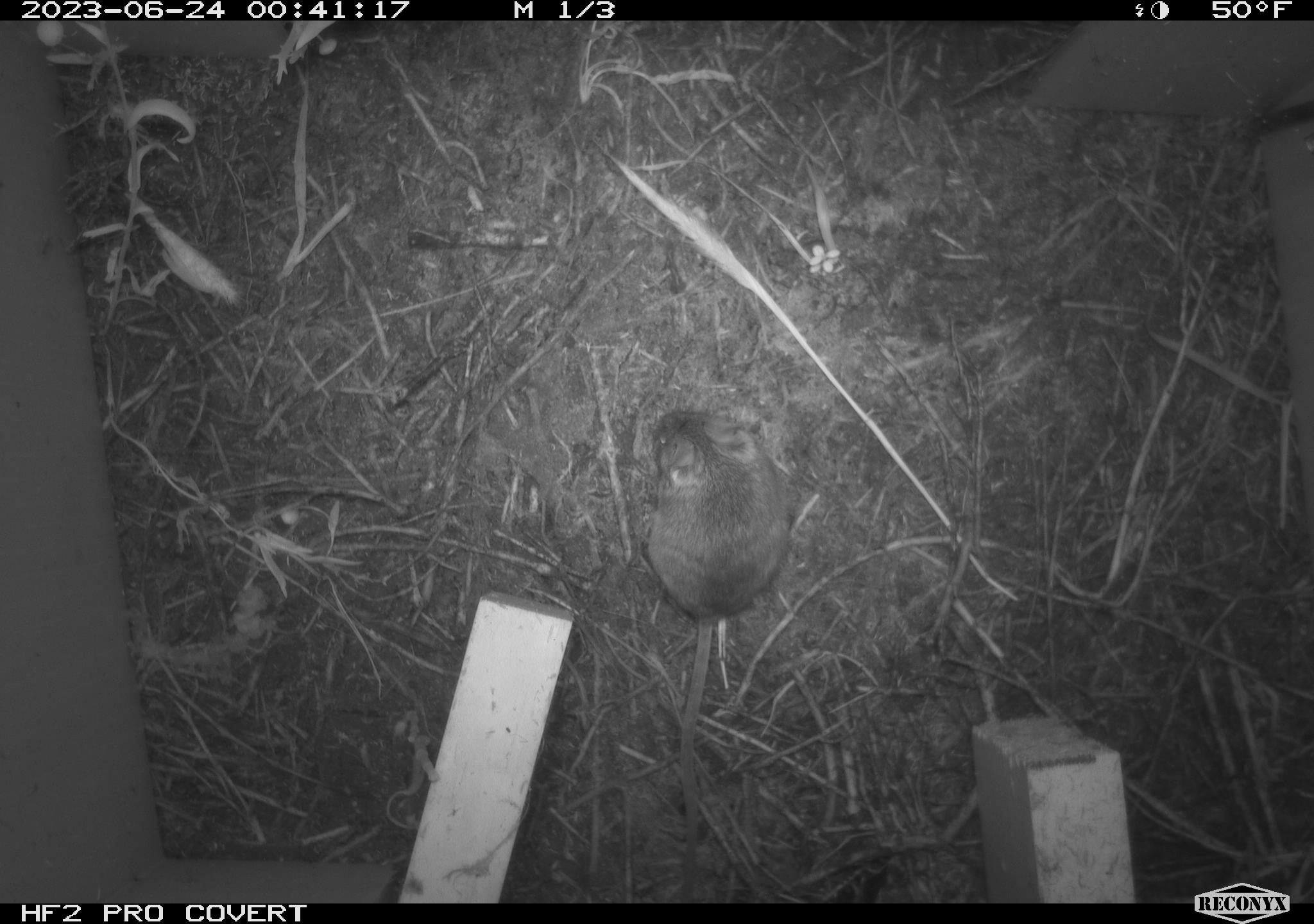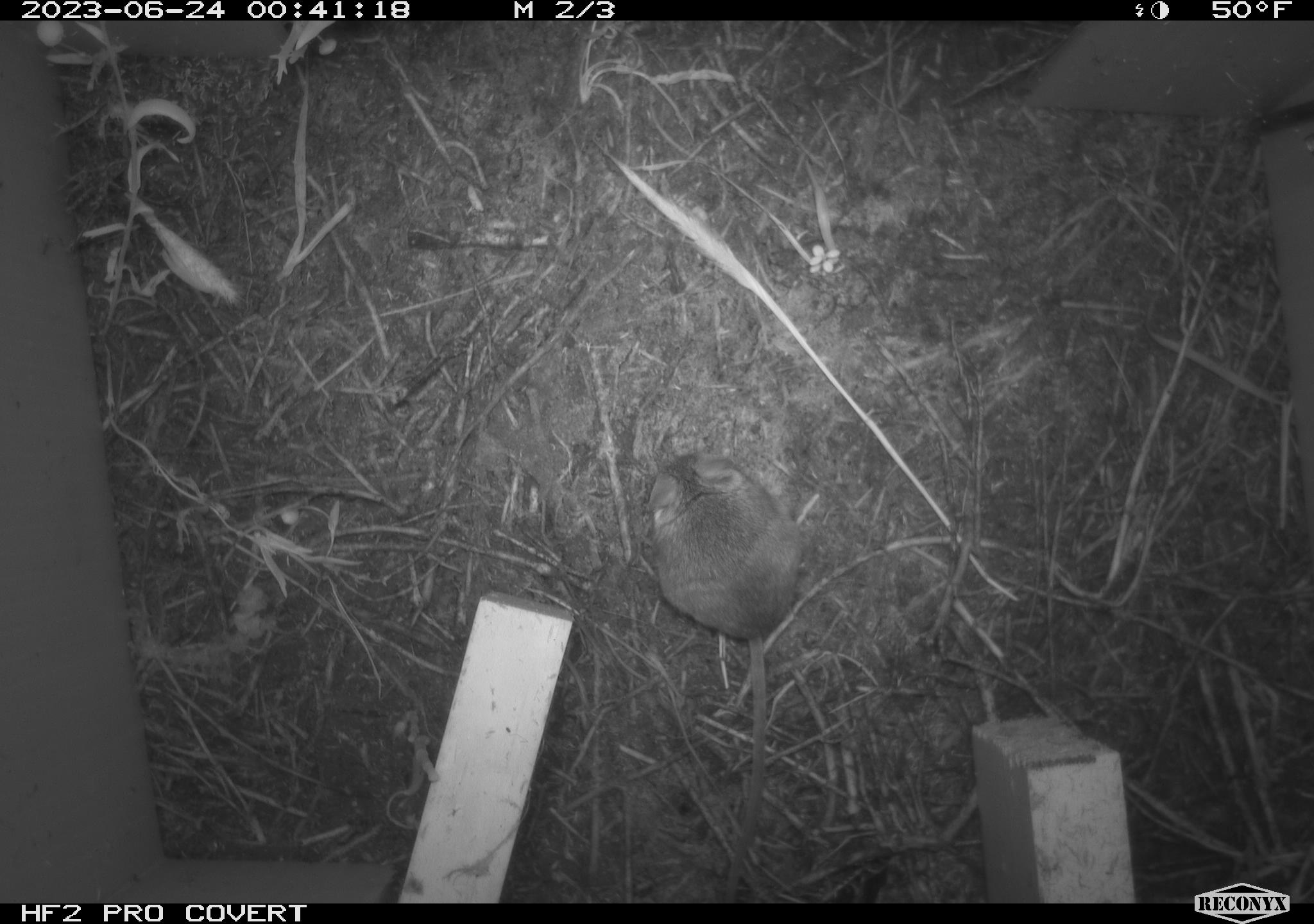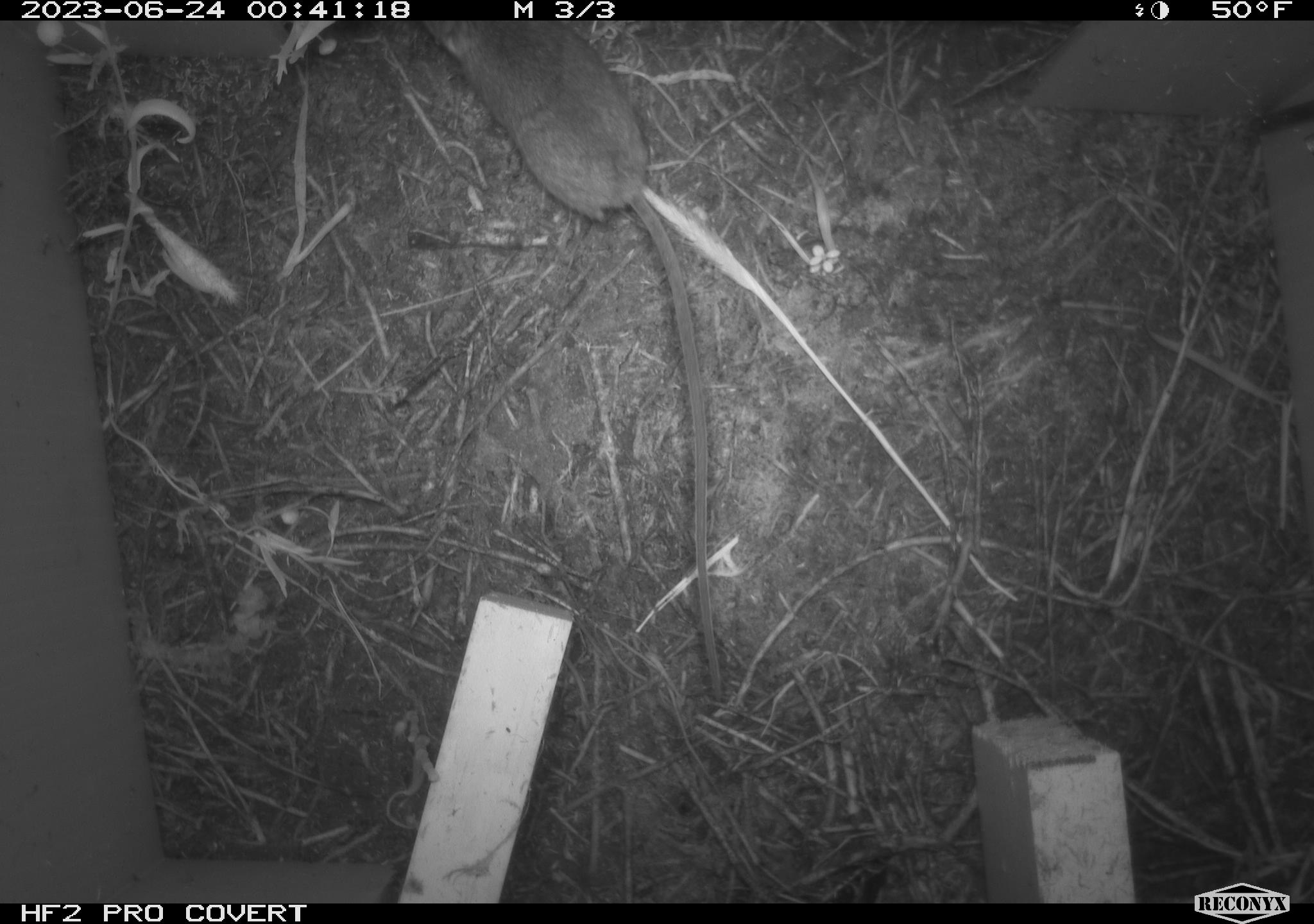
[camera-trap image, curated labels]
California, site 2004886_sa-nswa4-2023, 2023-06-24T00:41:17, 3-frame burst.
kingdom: Animalia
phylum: Chordata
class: Mammalia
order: Rodentia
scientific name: Rodentia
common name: mouse species